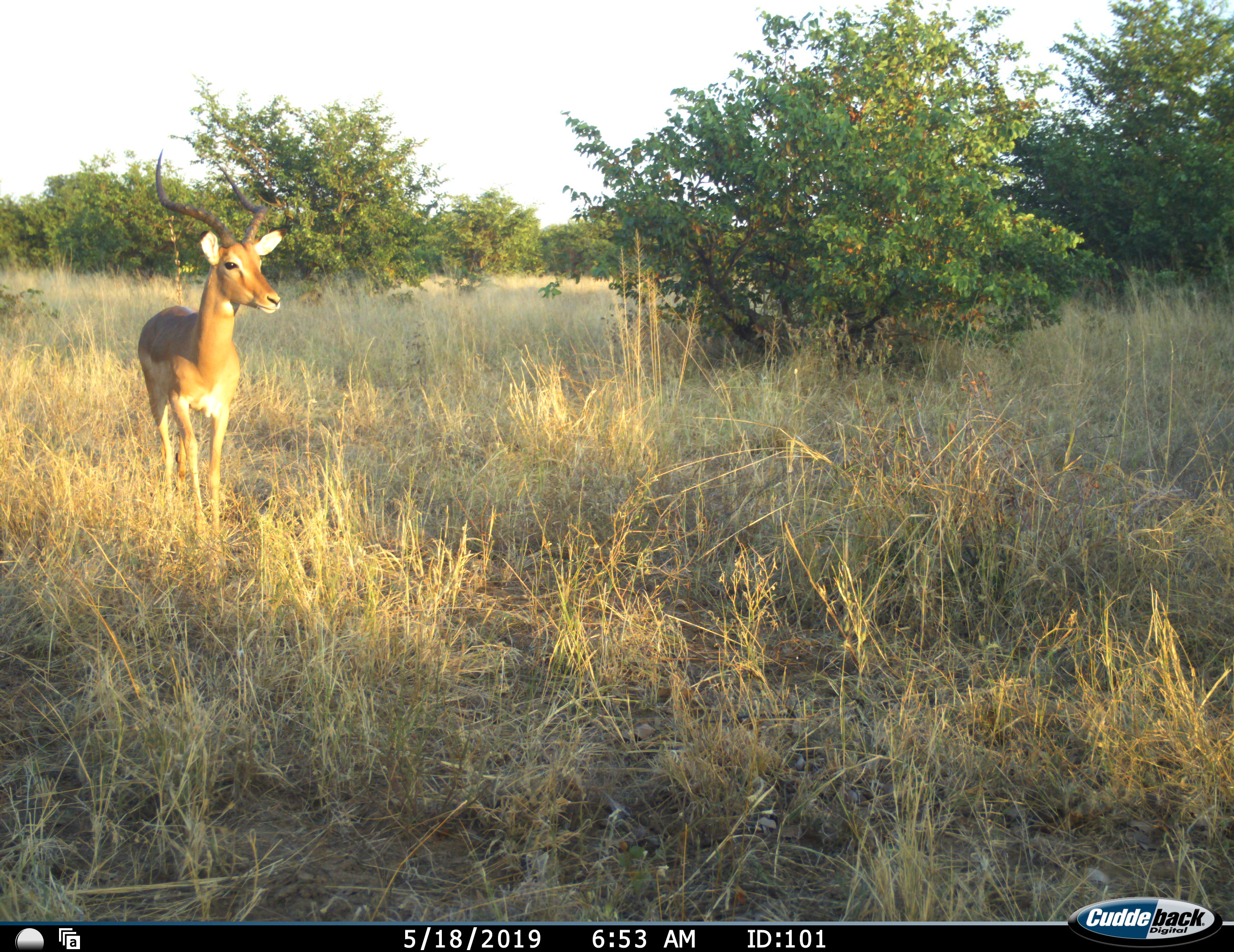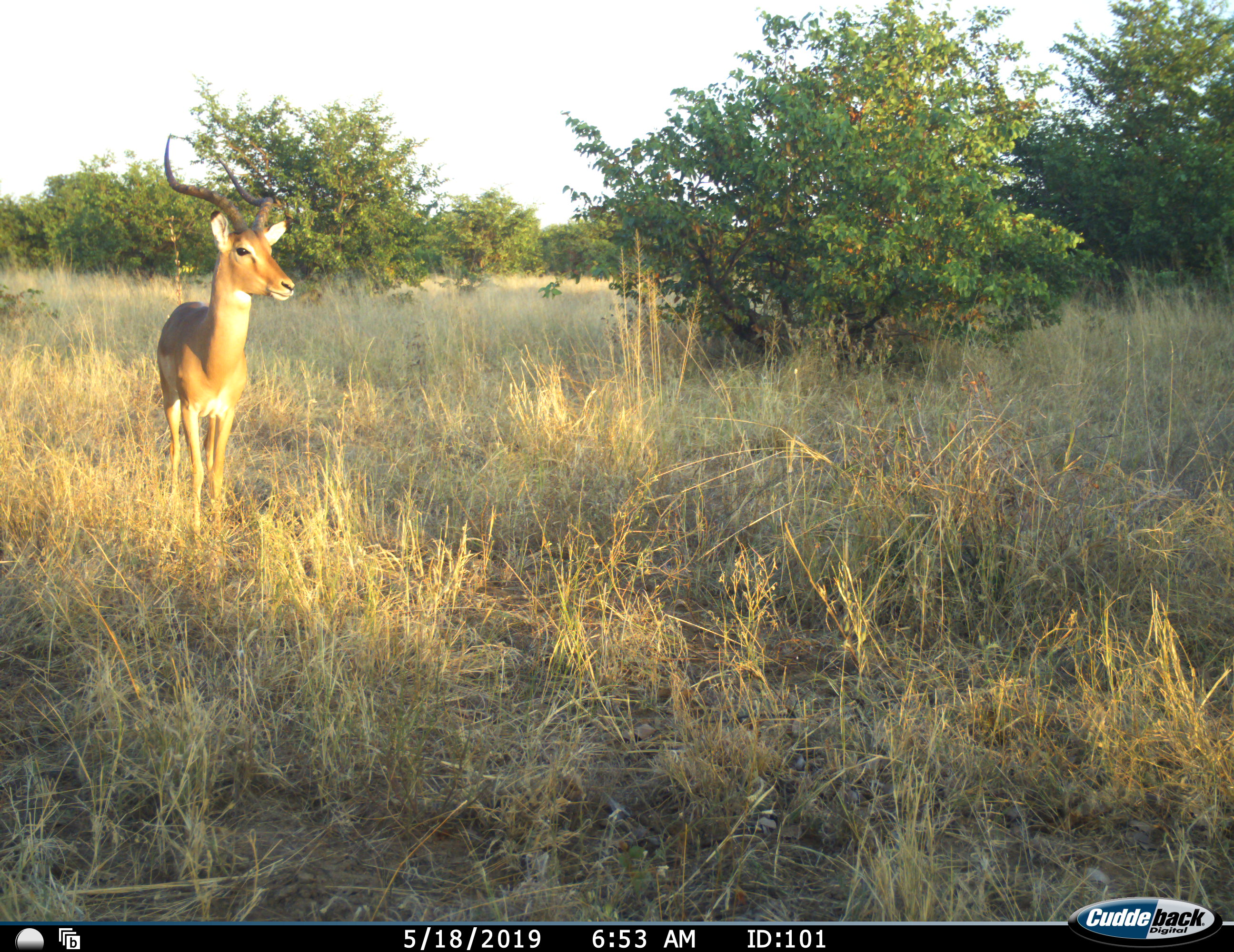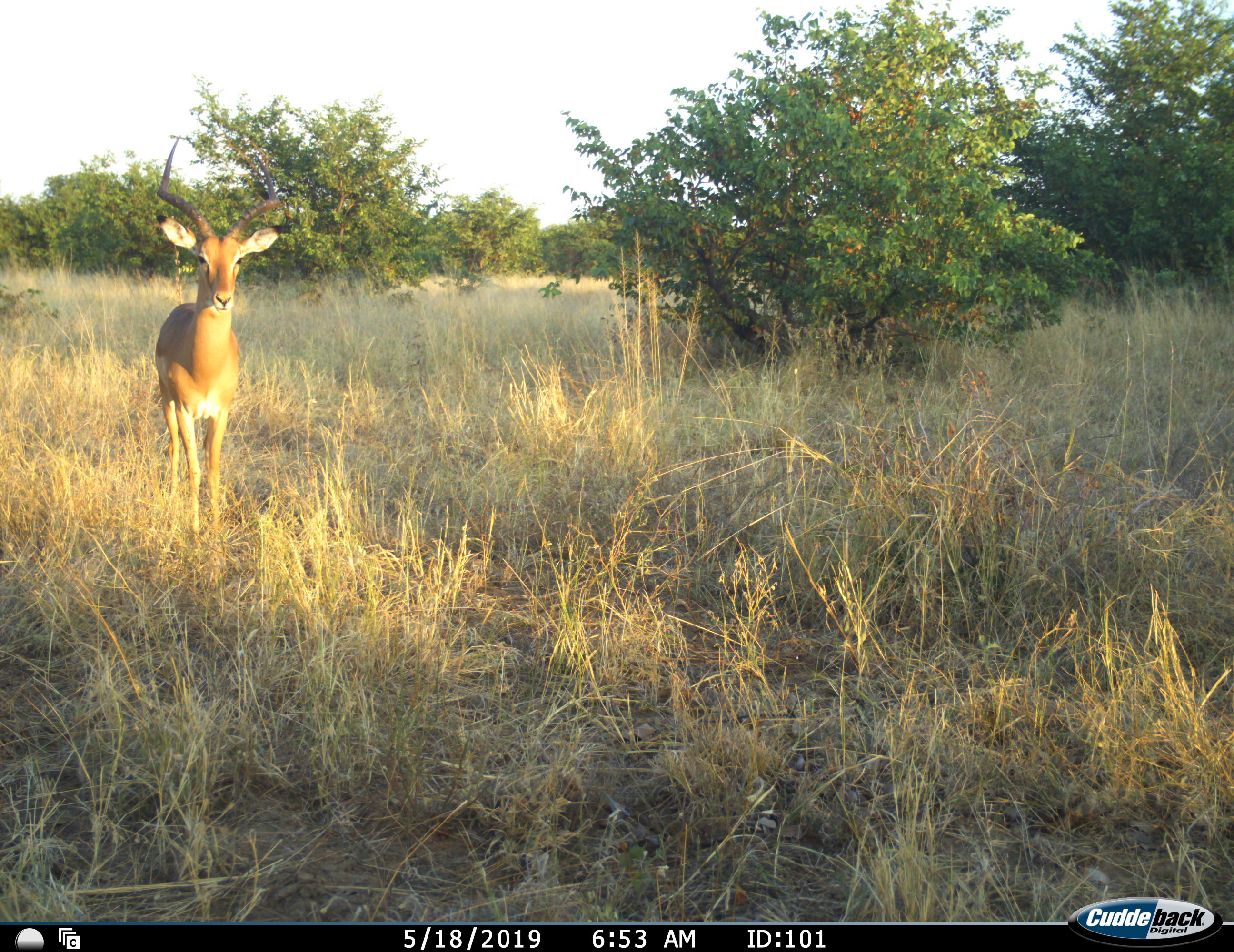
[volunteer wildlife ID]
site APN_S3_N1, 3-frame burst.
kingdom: Animalia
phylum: Chordata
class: Mammalia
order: Artiodactyla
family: Bovidae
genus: Aepyceros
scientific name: Aepyceros melampus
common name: impala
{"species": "impala (Aepyceros melampus)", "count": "1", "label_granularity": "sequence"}